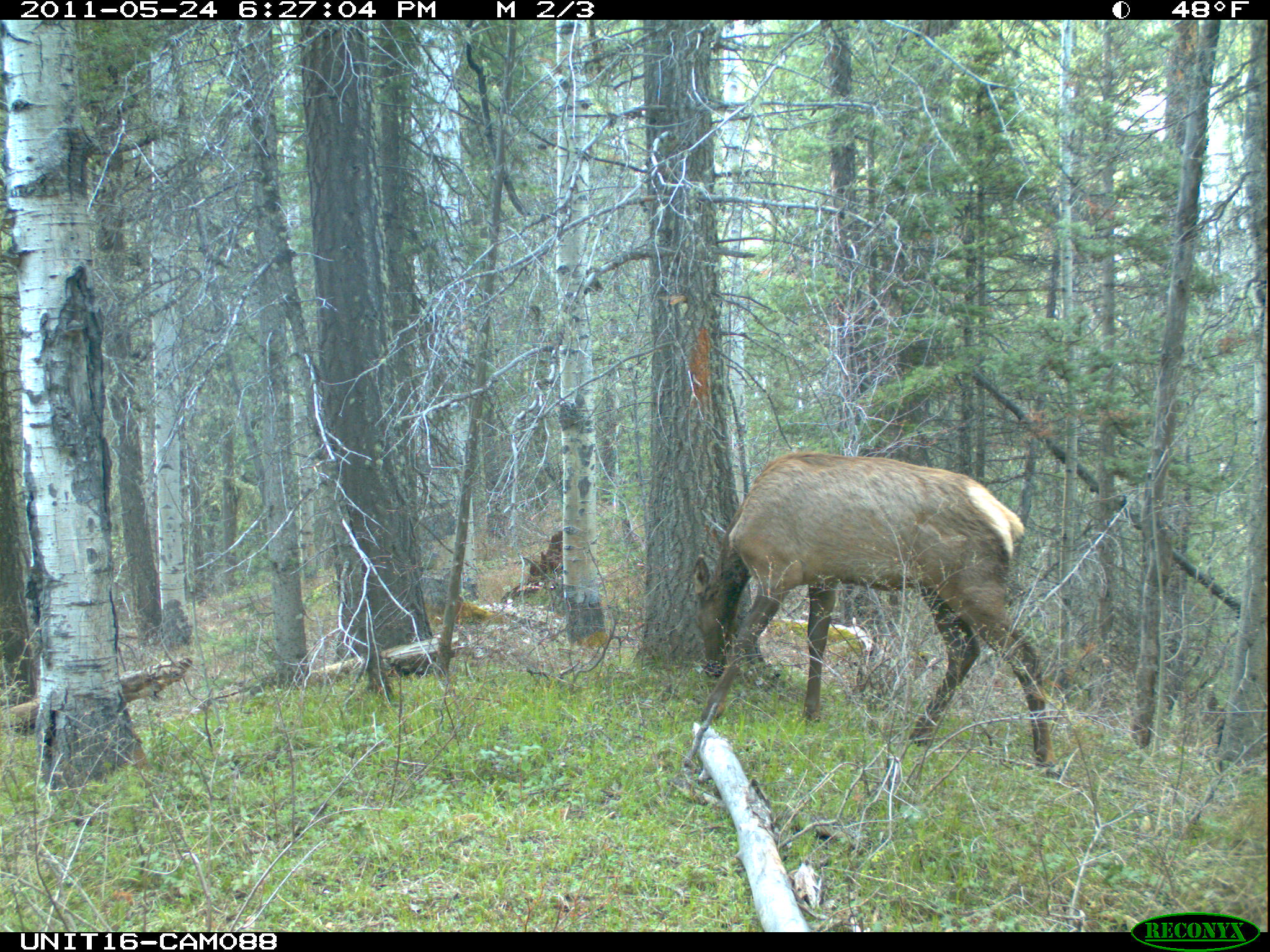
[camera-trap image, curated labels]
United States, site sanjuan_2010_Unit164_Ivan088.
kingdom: Animalia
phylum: Chordata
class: Mammalia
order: Artiodactyla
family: Cervidae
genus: Cervus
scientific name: Cervus elaphus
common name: red deer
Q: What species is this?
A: Cervus elaphus (red deer).